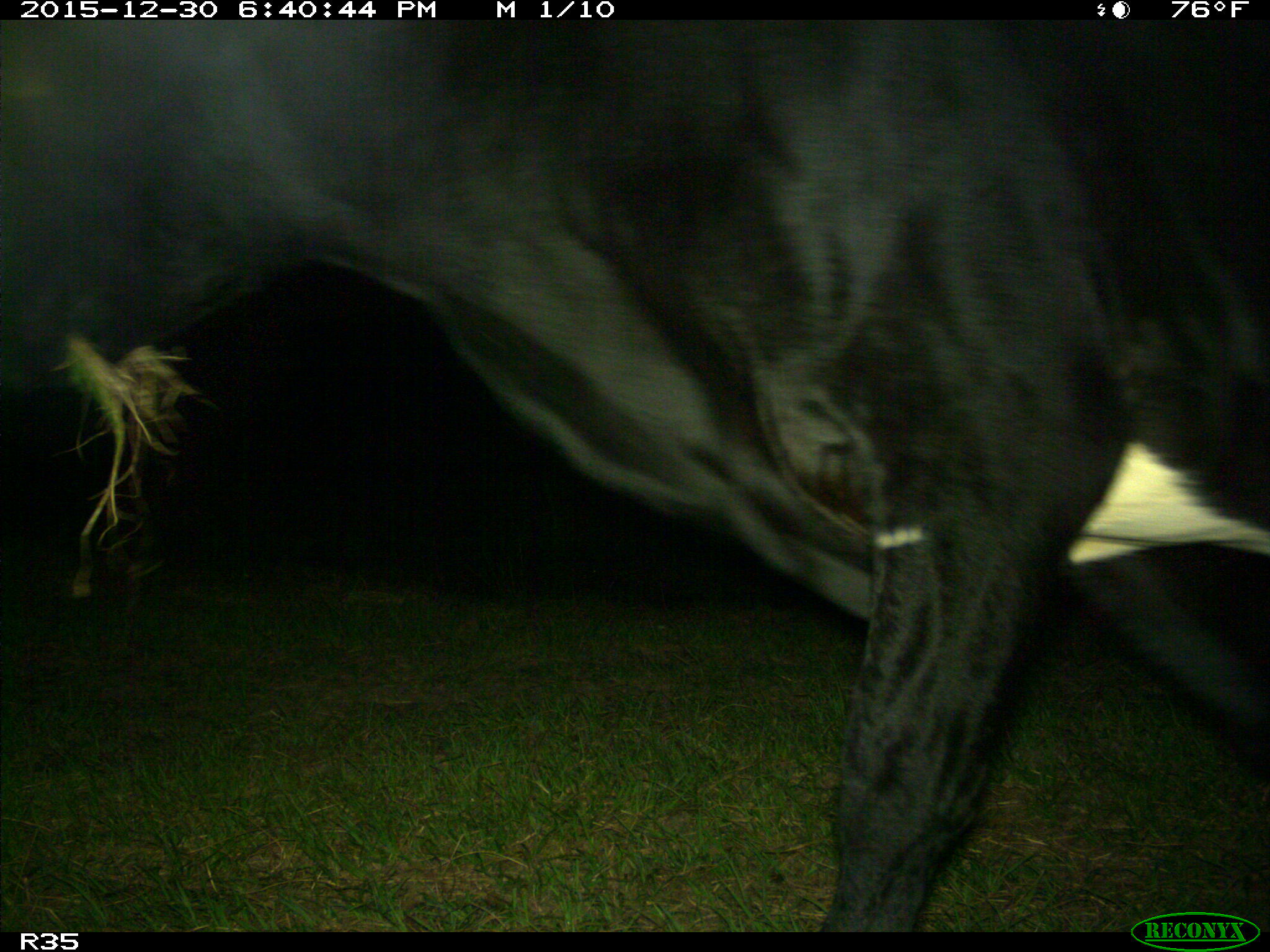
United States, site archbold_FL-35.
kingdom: Animalia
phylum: Chordata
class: Mammalia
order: Artiodactyla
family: Bovidae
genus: Bos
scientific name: Bos taurus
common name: domestic cow